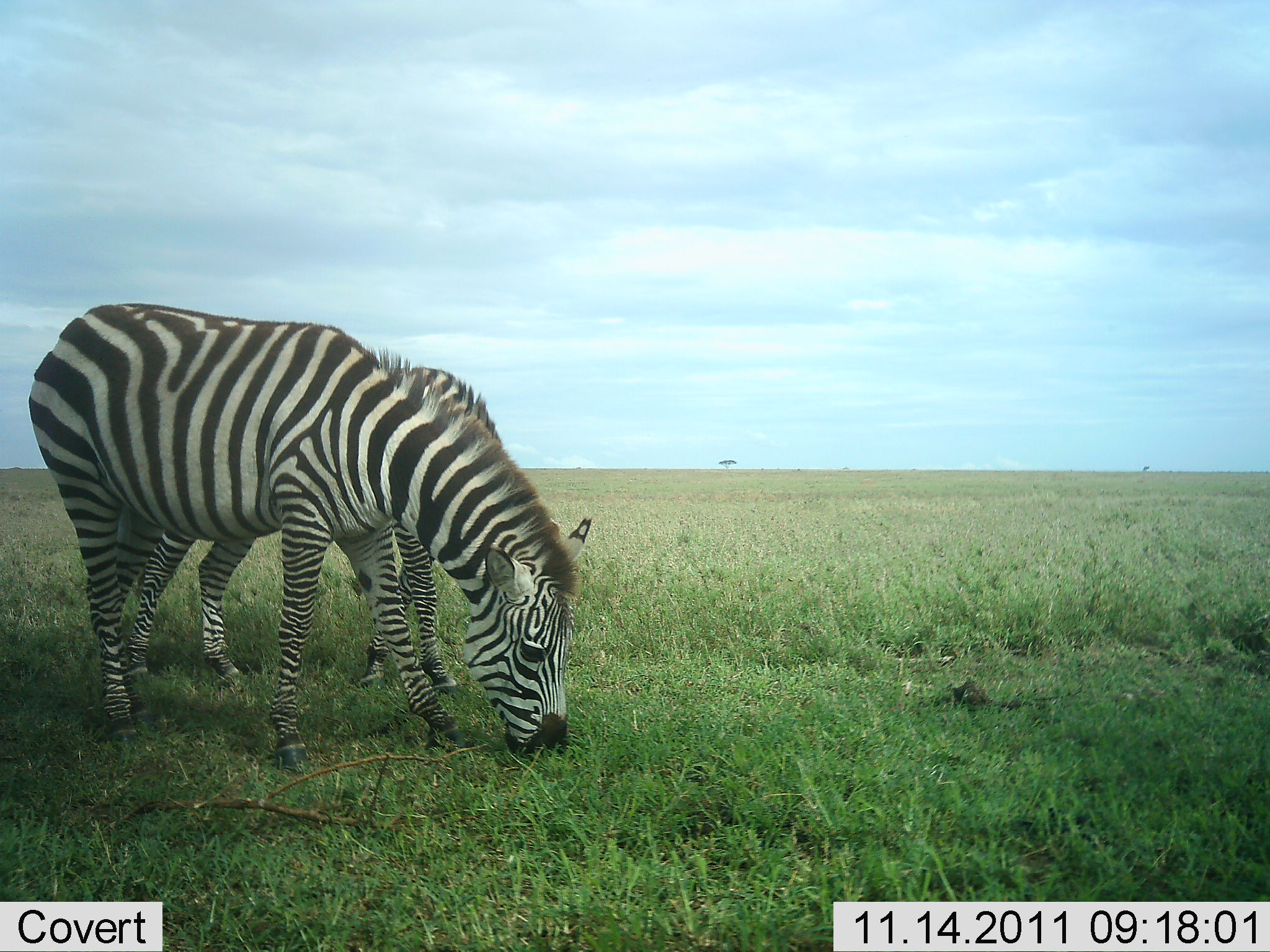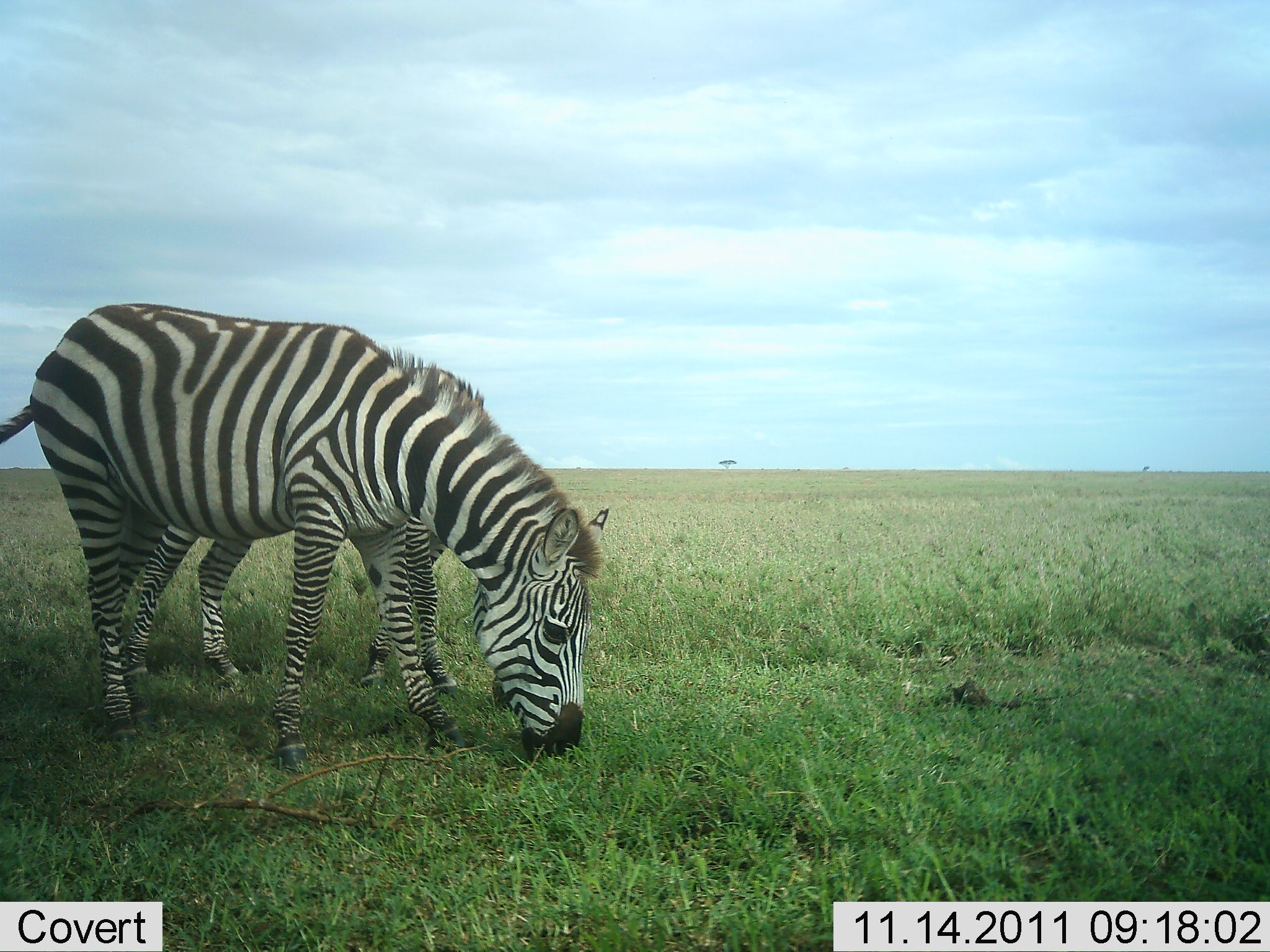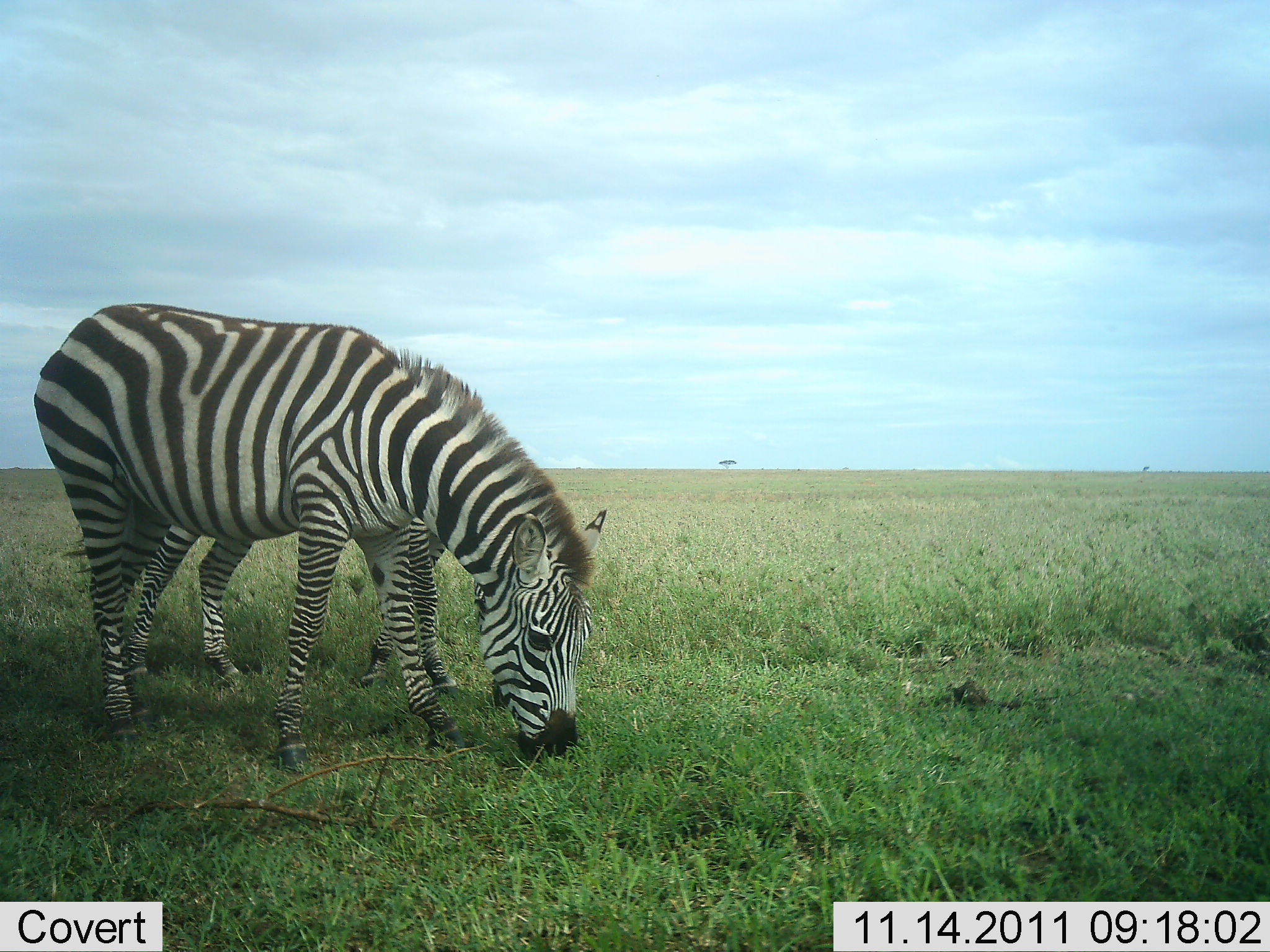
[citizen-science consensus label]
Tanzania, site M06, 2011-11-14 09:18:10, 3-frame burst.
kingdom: Animalia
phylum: Chordata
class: Mammalia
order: Perissodactyla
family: Equidae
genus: Equus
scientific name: Equus quagga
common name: plains zebra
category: zebra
Zebra (plains zebra) (Equus quagga), count 2. Behavior (volunteer vote fractions): standing 23%, resting 0%, moving 0%, interacting 0%. Young present (vote fraction): 0%. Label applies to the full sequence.